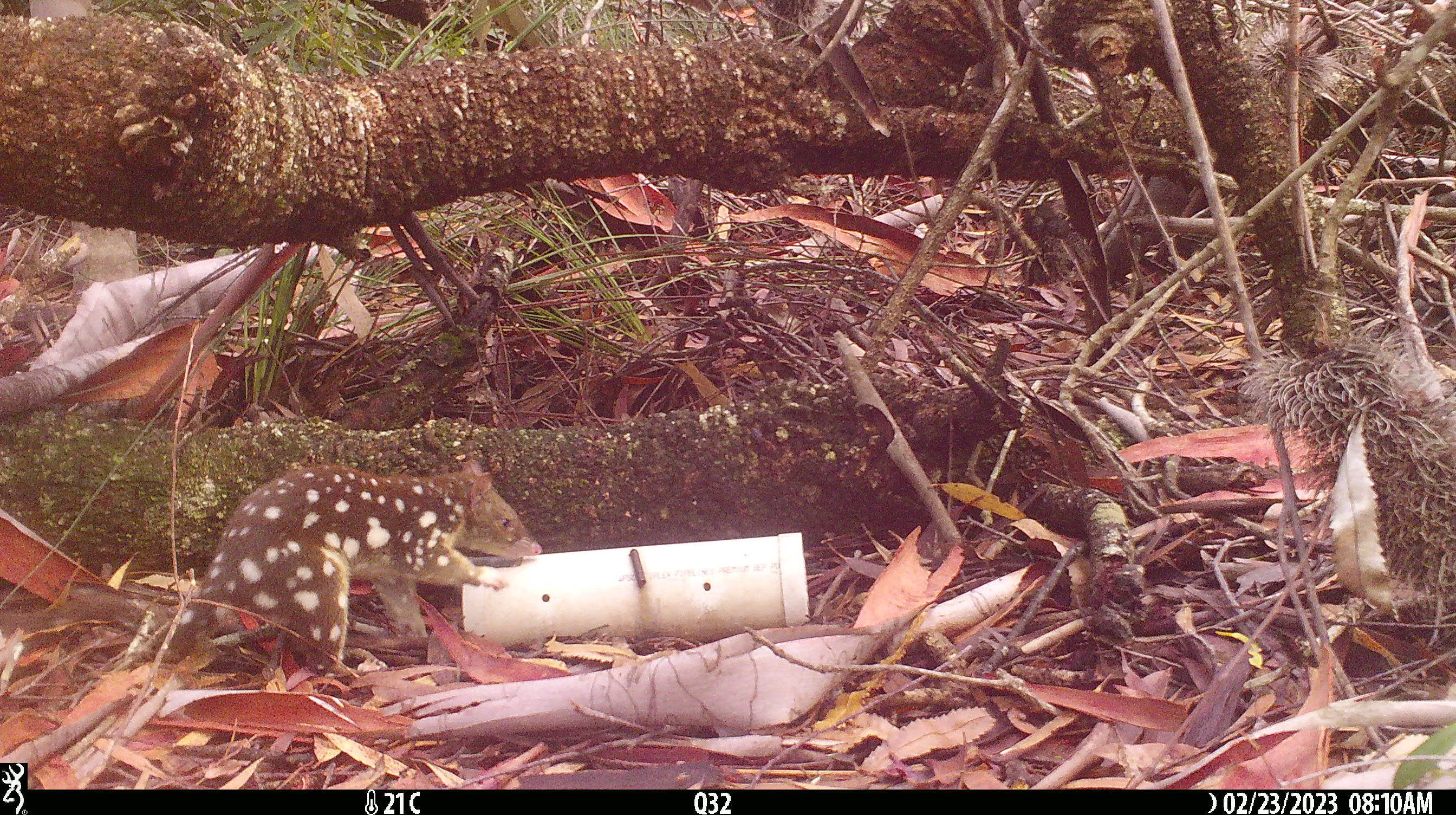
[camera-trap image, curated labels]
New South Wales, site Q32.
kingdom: Animalia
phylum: Chordata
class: Mammalia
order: Dasyuromorphia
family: Dasyuridae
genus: Dasyurus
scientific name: Dasyurus maculatus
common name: spotted-tailed quoll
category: quoll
Quoll (spotted-tailed quoll) (Dasyurus maculatus).